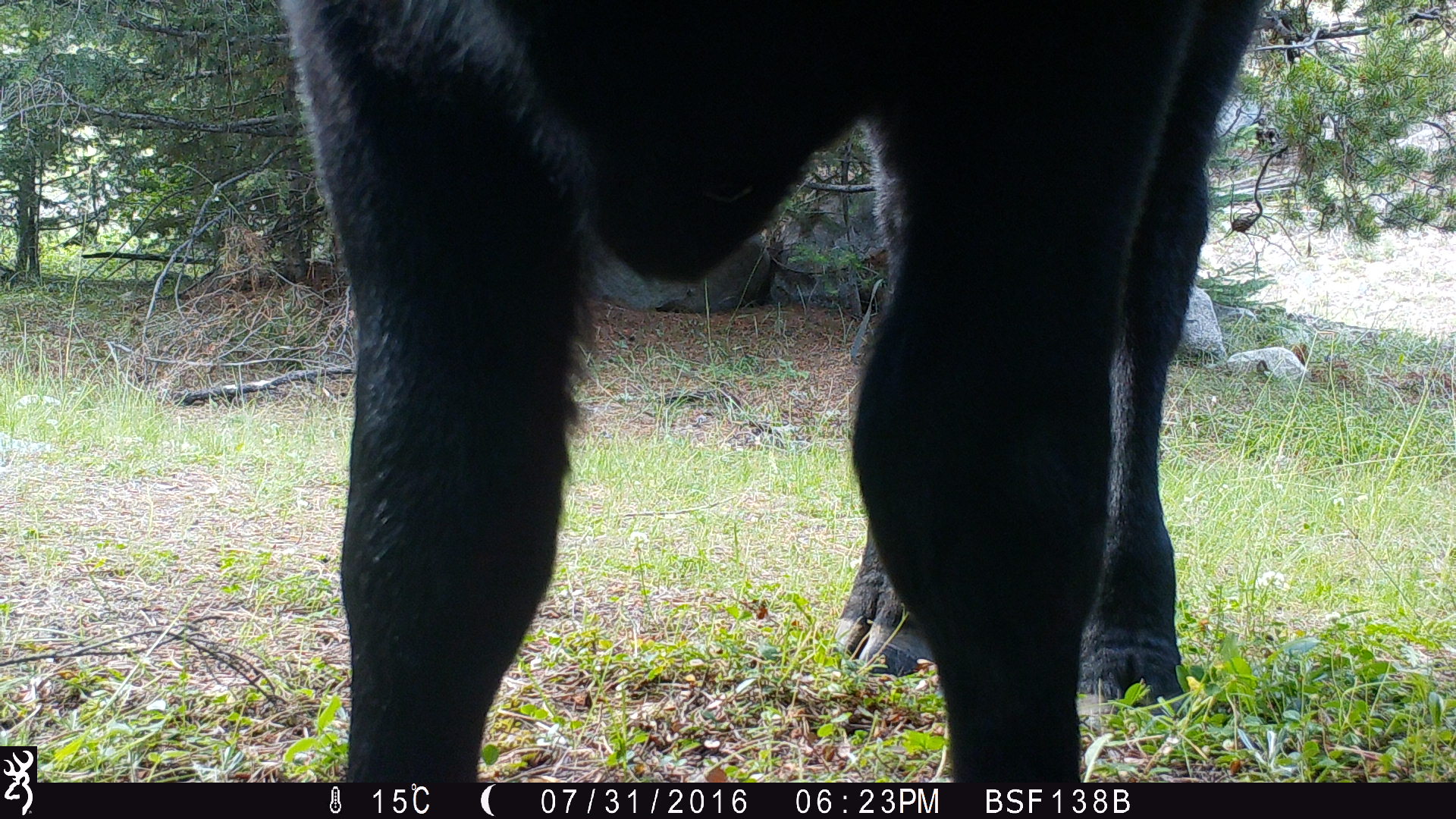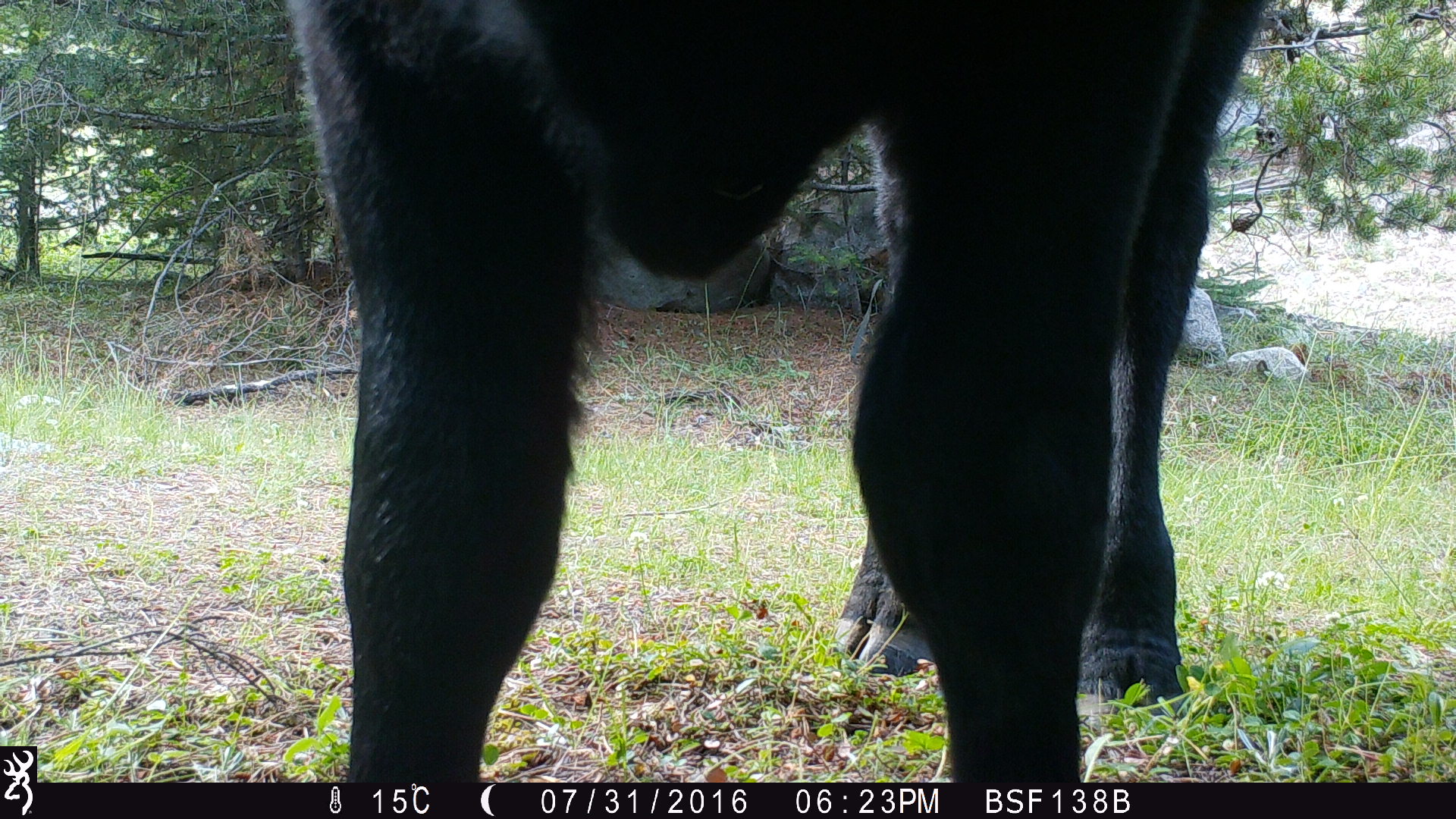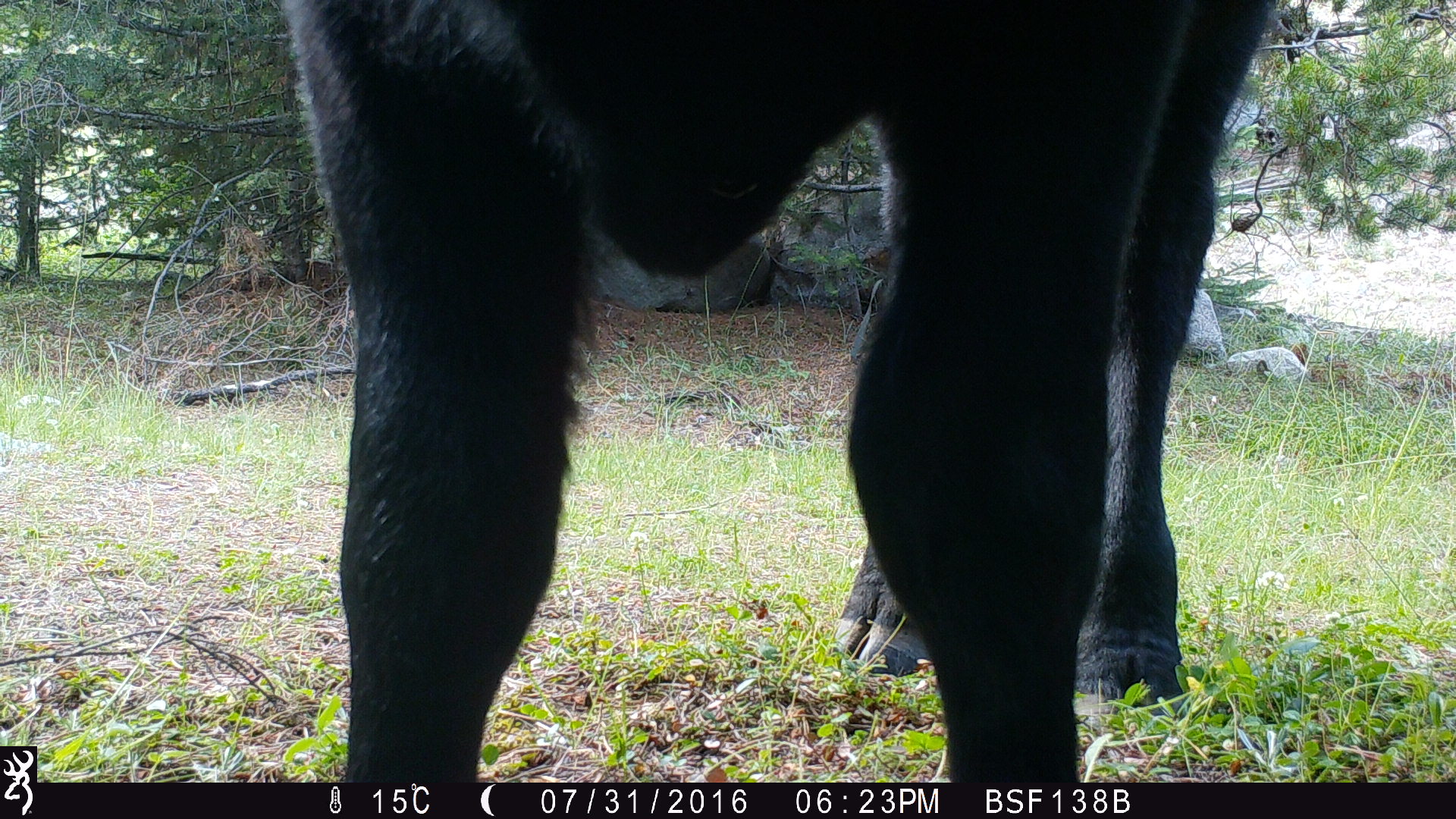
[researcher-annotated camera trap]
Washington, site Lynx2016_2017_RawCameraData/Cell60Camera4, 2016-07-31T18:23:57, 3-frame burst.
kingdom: Animalia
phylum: Chordata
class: Mammalia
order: Artiodactyla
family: Bovidae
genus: Bos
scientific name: Bos taurus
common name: domestic cattle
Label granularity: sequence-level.